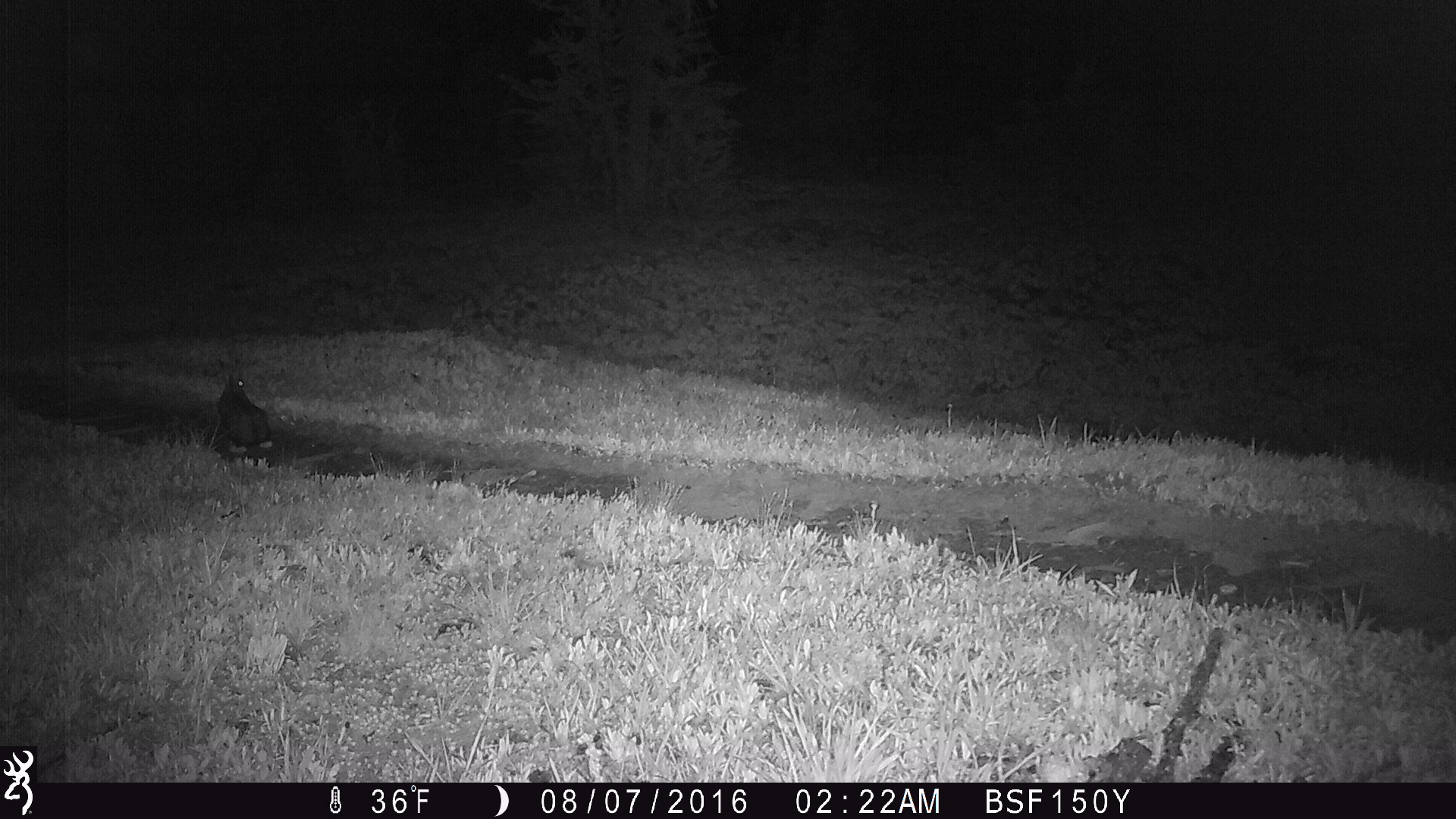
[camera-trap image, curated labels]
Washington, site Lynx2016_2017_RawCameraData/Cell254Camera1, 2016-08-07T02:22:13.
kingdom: Animalia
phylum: Chordata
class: Mammalia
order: Lagomorpha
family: Leporidae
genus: Lepus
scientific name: Lepus americanus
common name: snowshoe hare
Lepus americanus (snowshoe hare). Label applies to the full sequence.